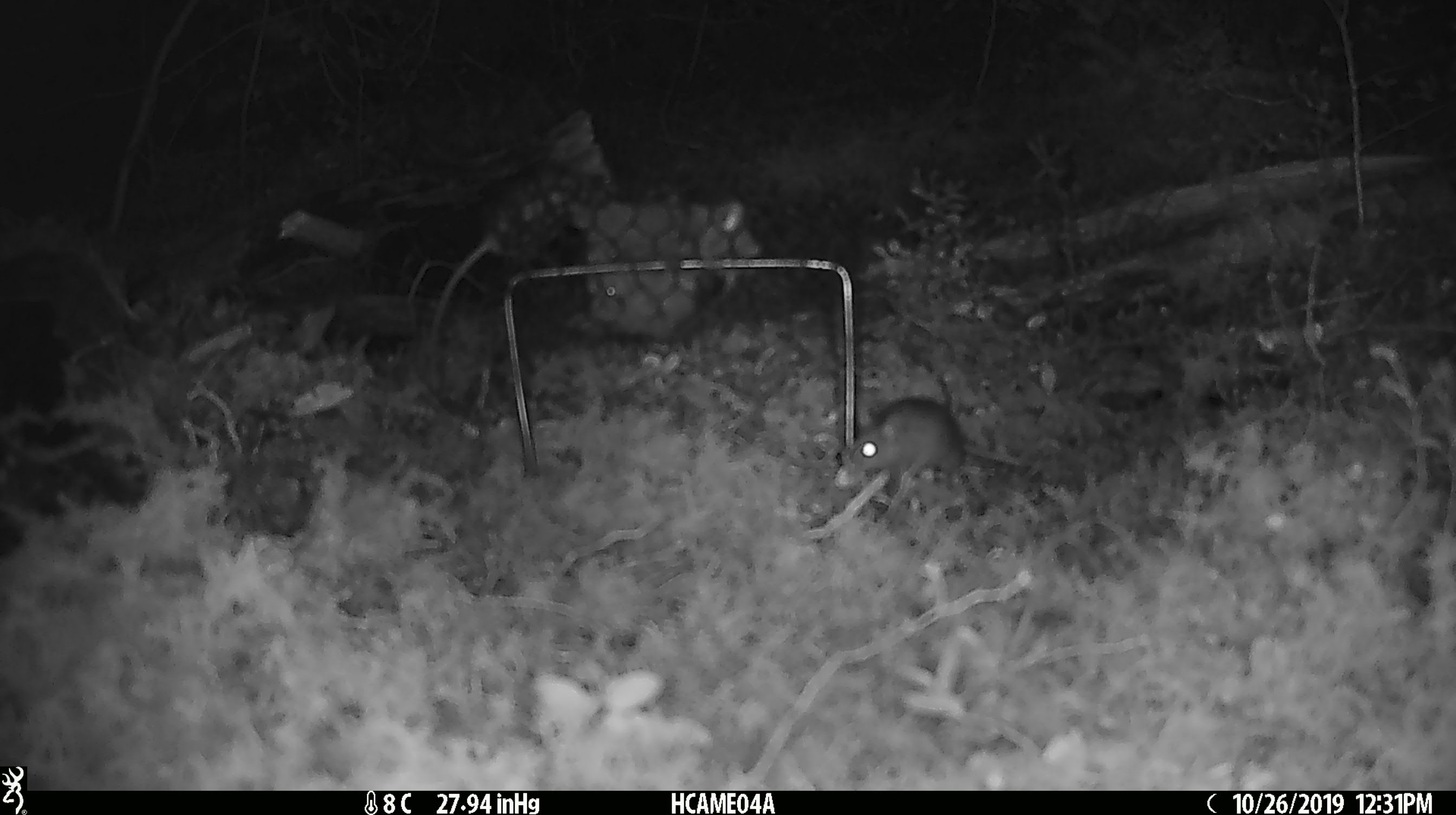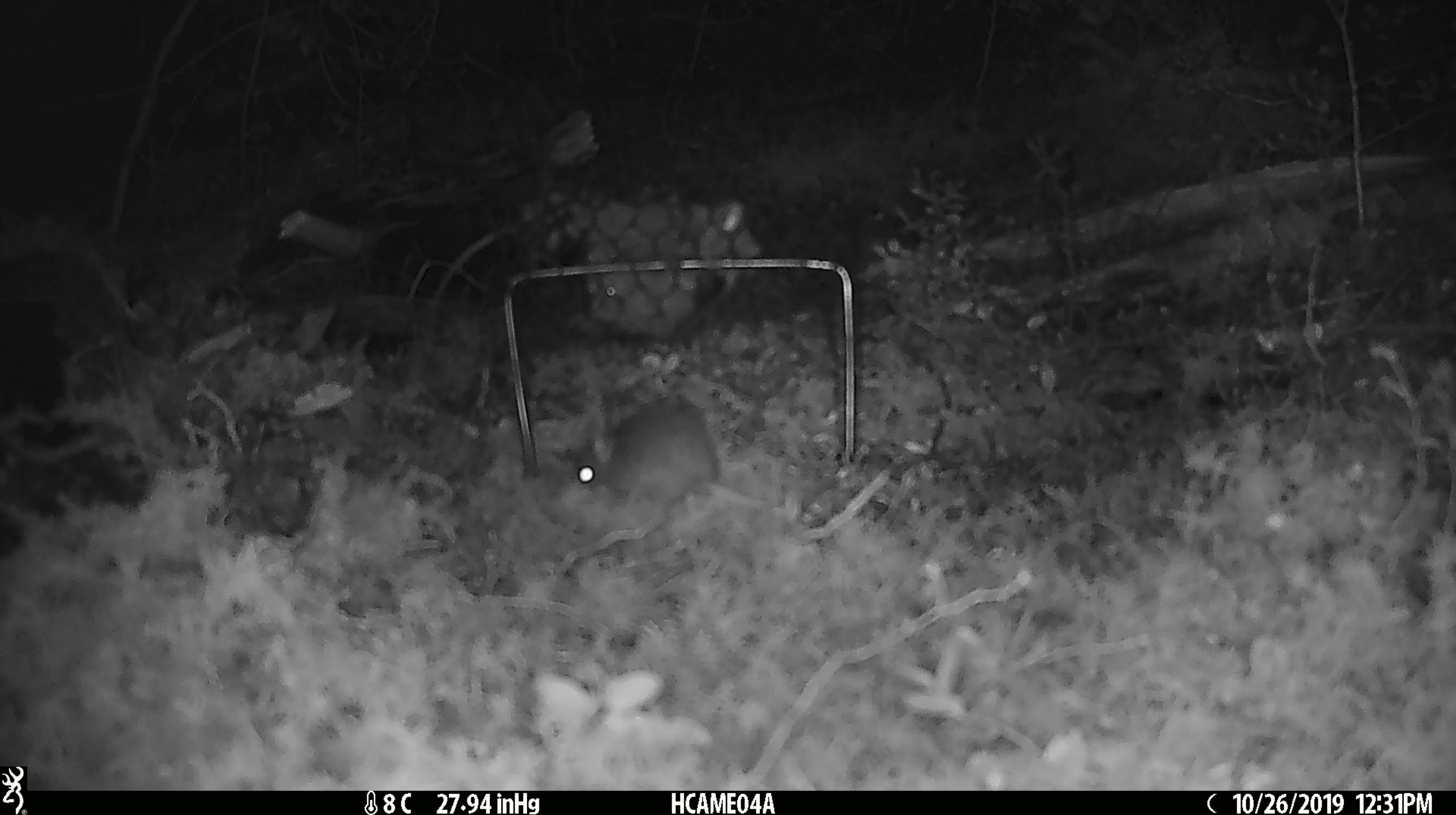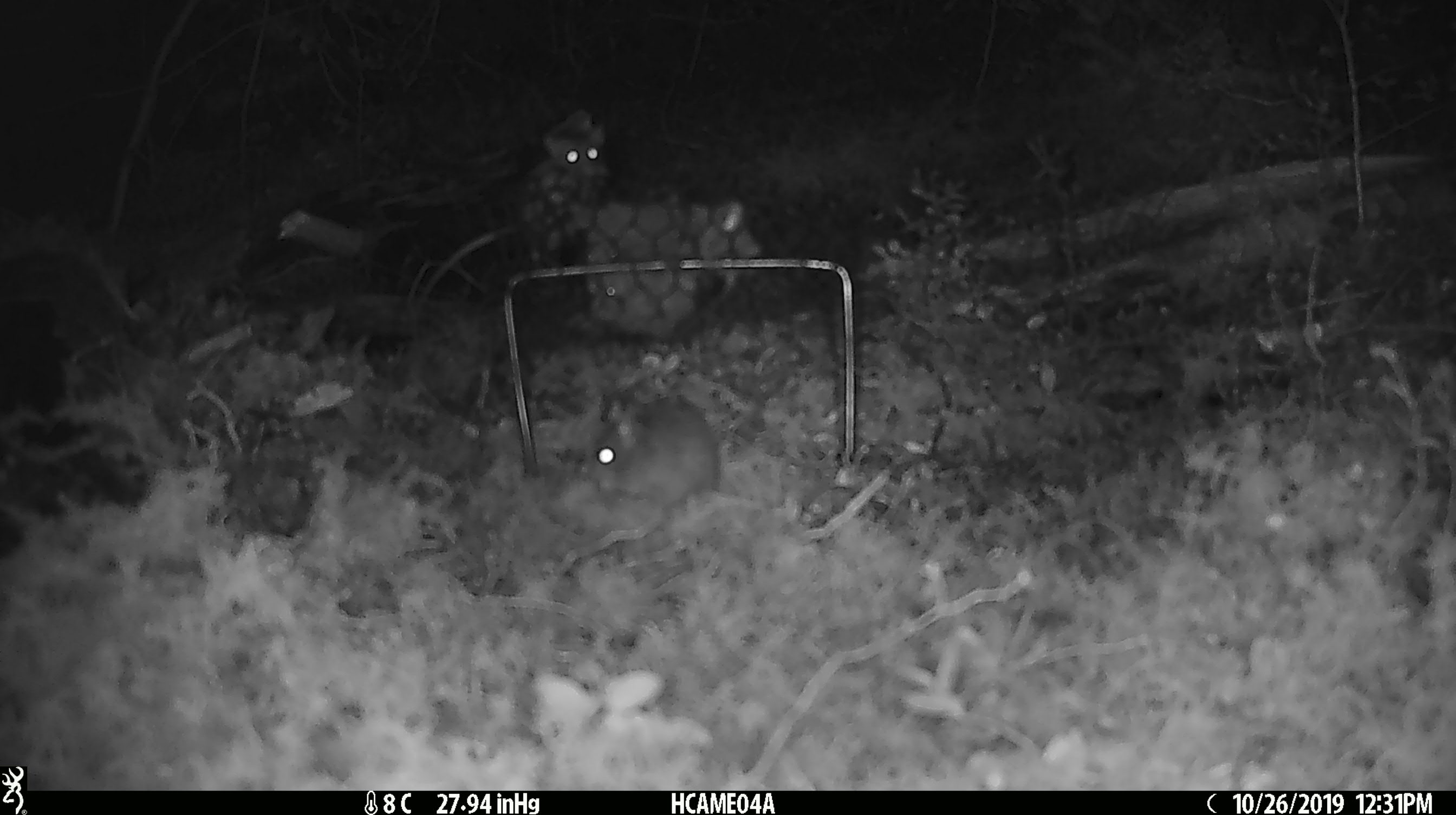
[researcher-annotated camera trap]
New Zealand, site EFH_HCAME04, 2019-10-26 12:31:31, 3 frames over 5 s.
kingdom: Animalia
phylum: Chordata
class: Mammalia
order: Rodentia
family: Muridae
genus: Mus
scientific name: Mus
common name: mouse